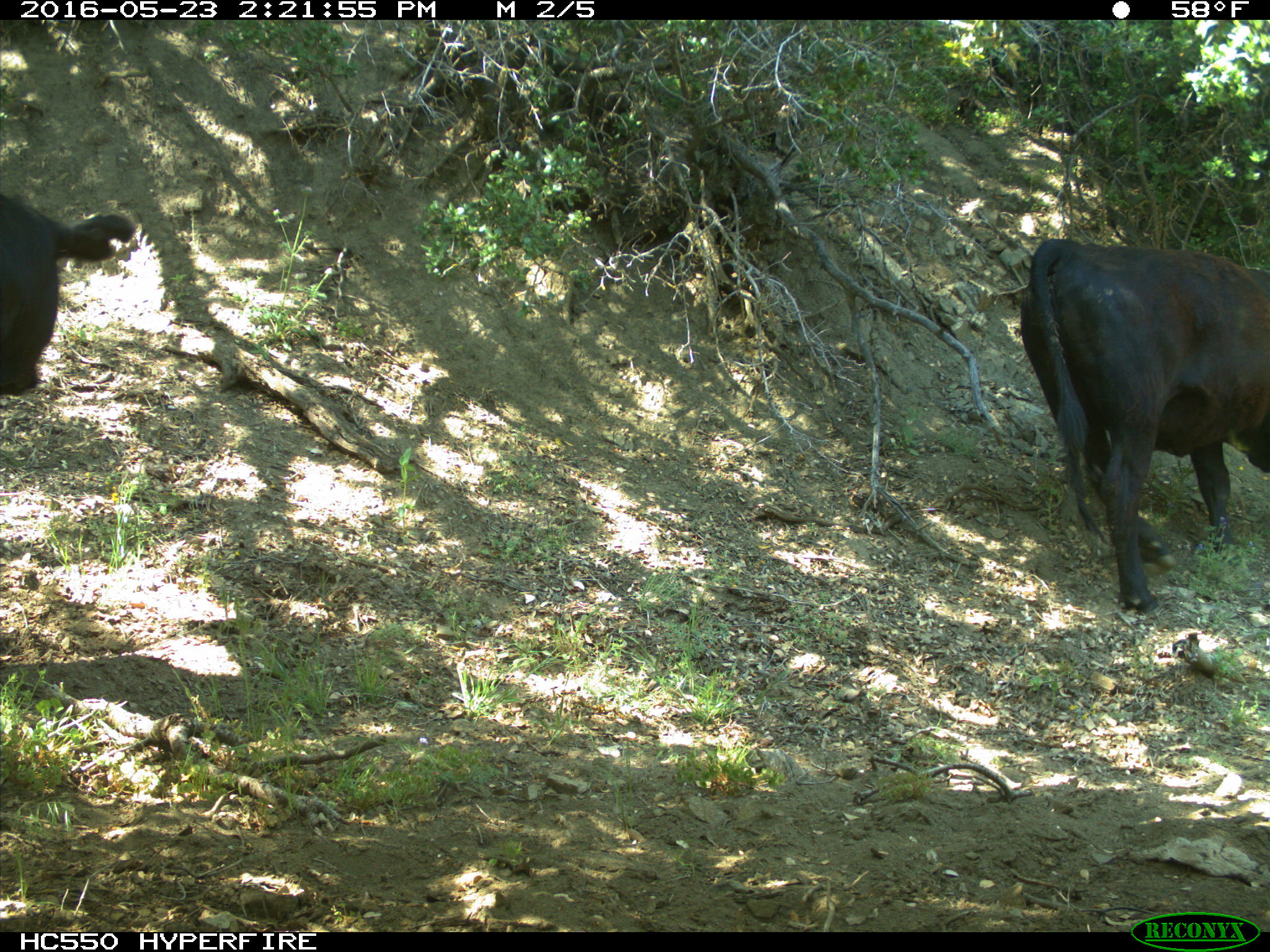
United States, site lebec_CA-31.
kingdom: Animalia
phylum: Chordata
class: Mammalia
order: Artiodactyla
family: Bovidae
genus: Bos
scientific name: Bos taurus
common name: domestic cow